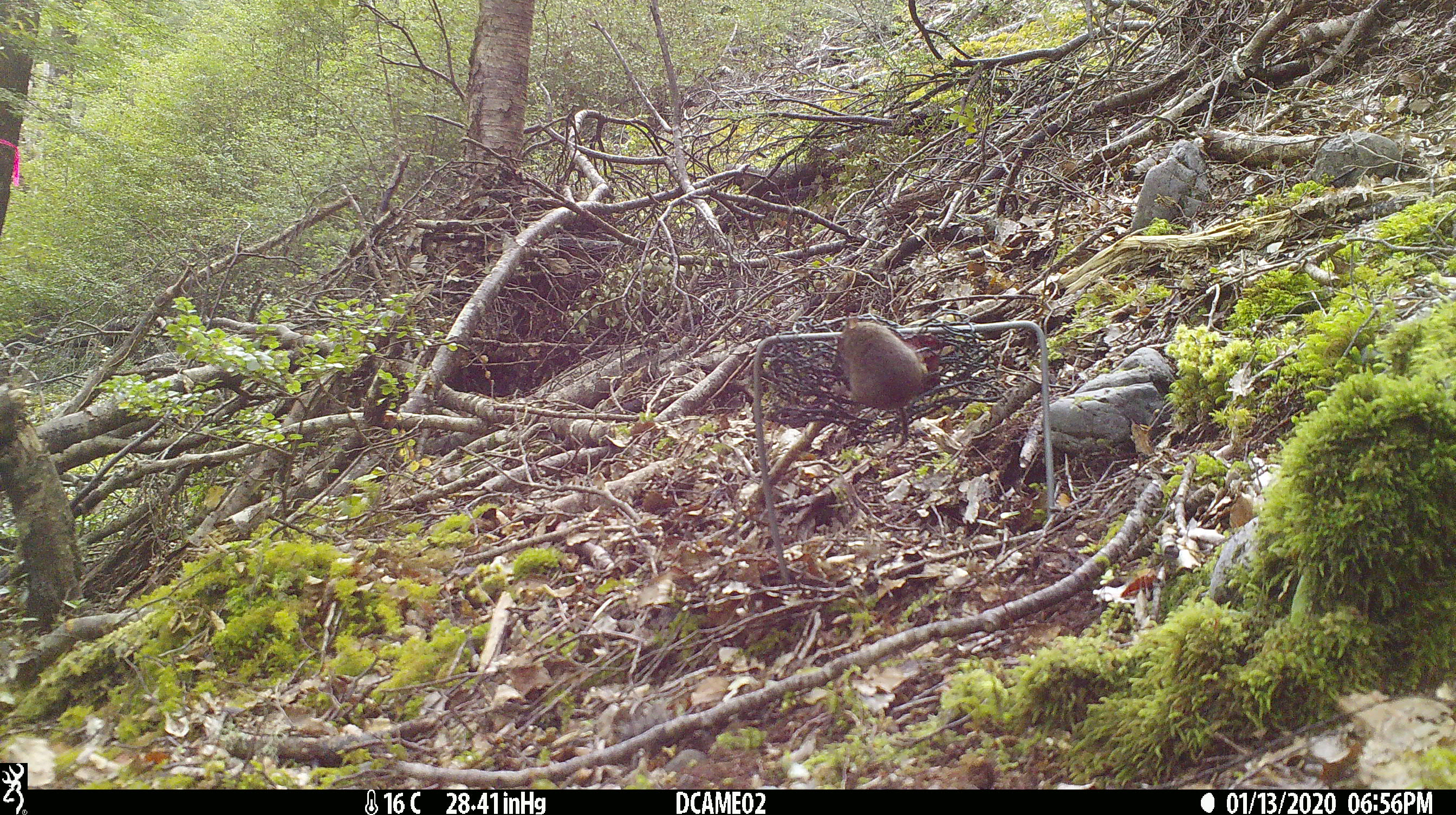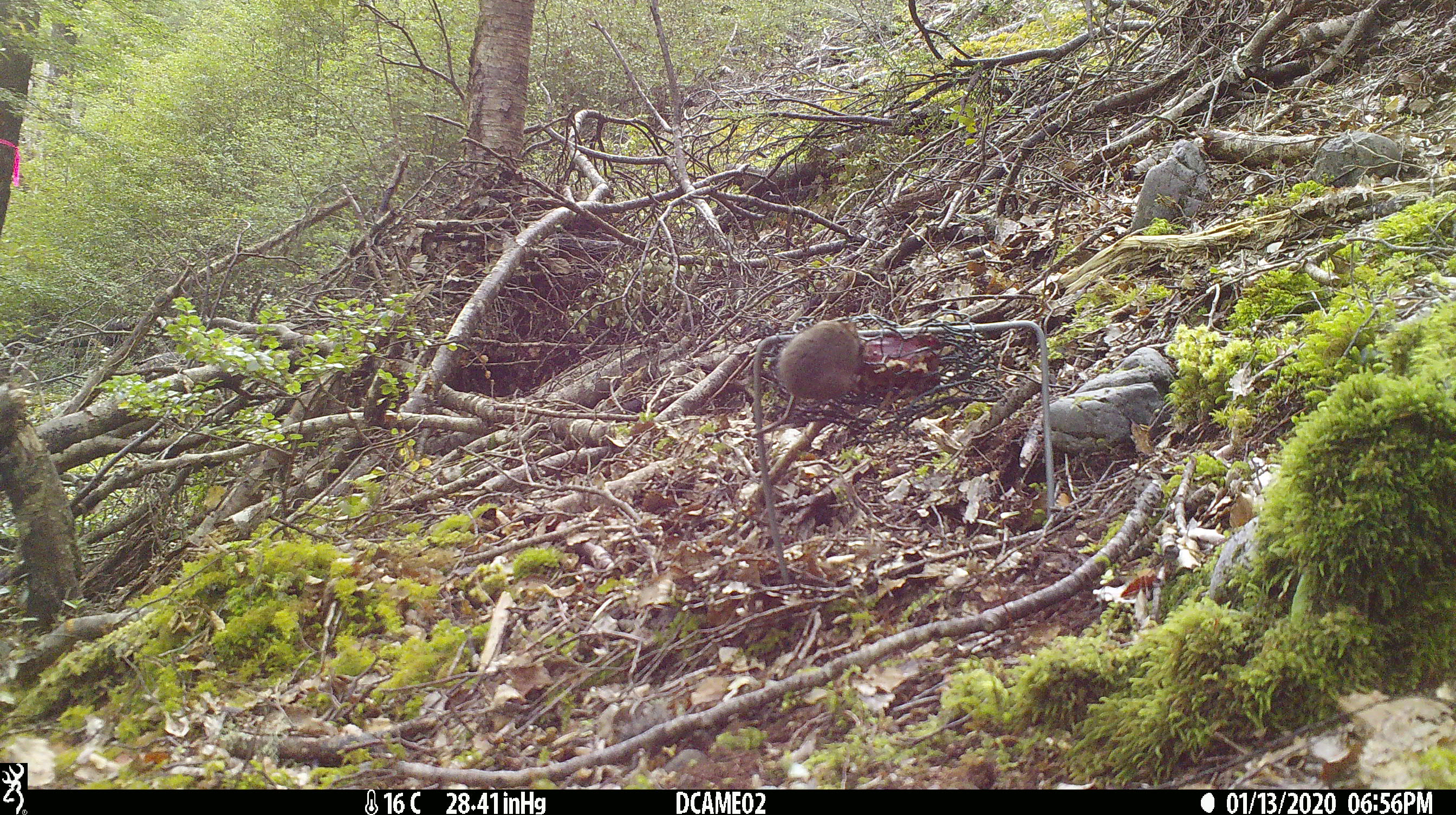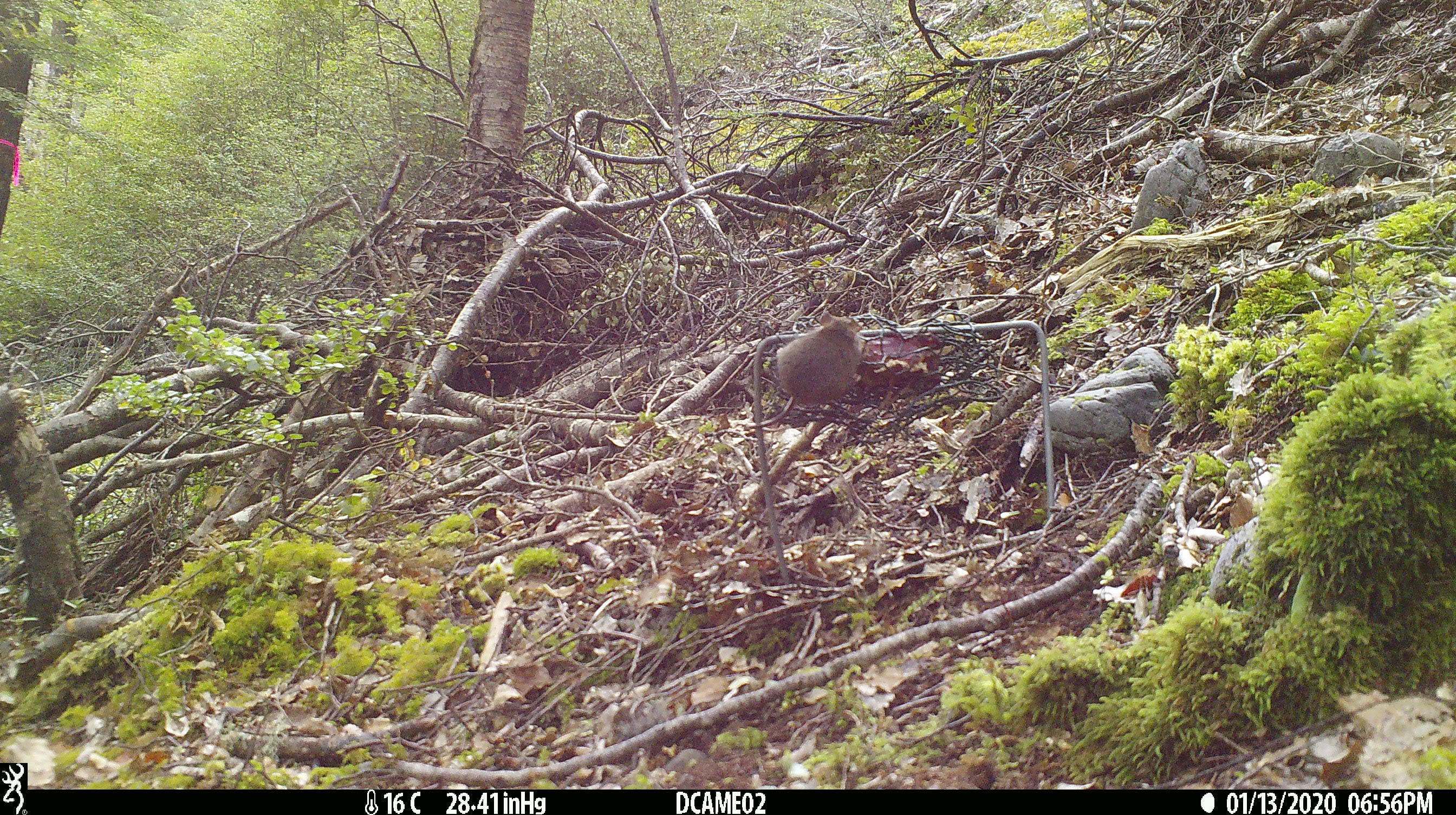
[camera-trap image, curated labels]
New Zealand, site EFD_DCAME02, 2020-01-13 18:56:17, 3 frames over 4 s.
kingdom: Animalia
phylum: Chordata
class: Mammalia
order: Rodentia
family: Muridae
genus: Mus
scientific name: Mus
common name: mouse